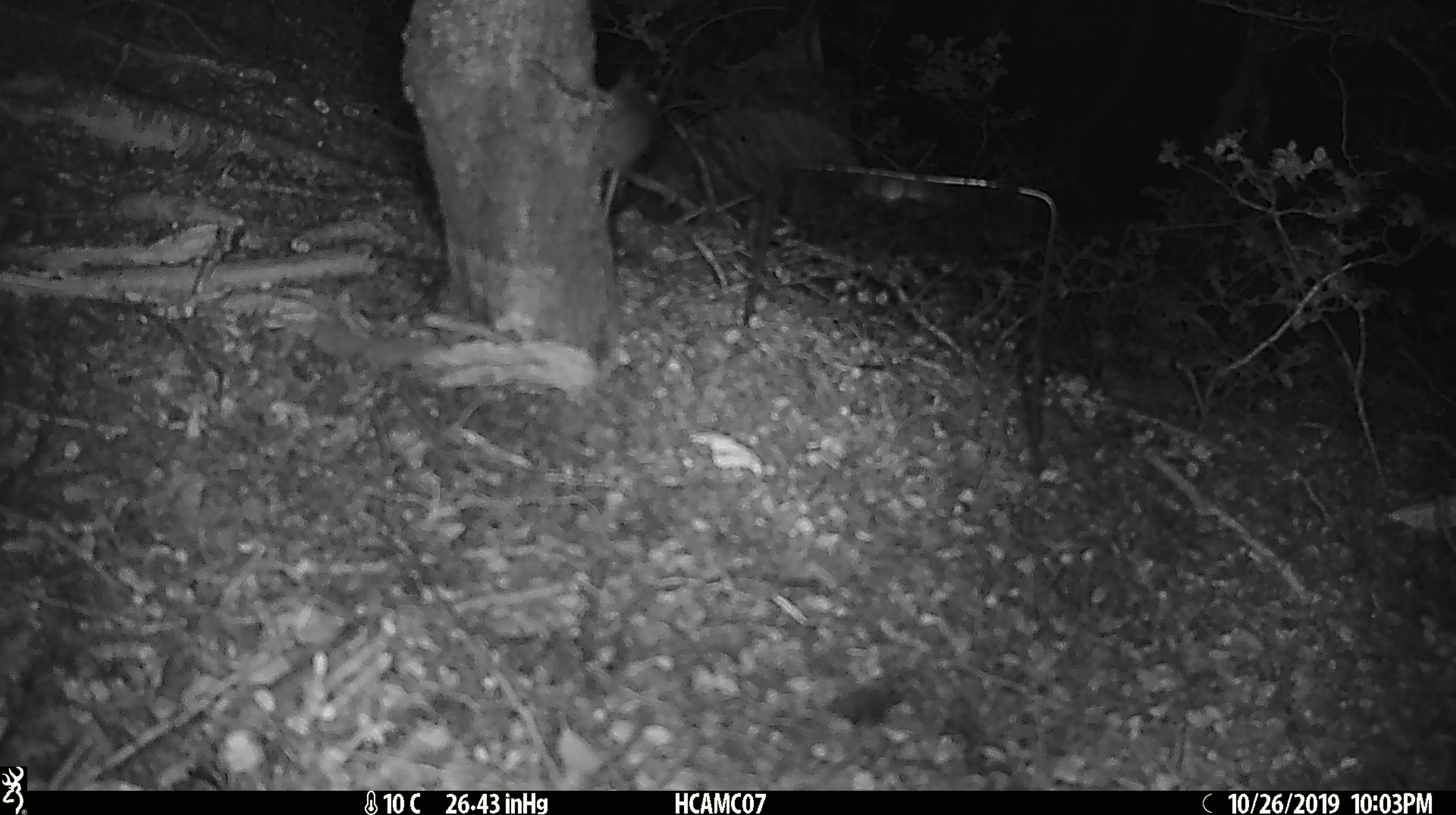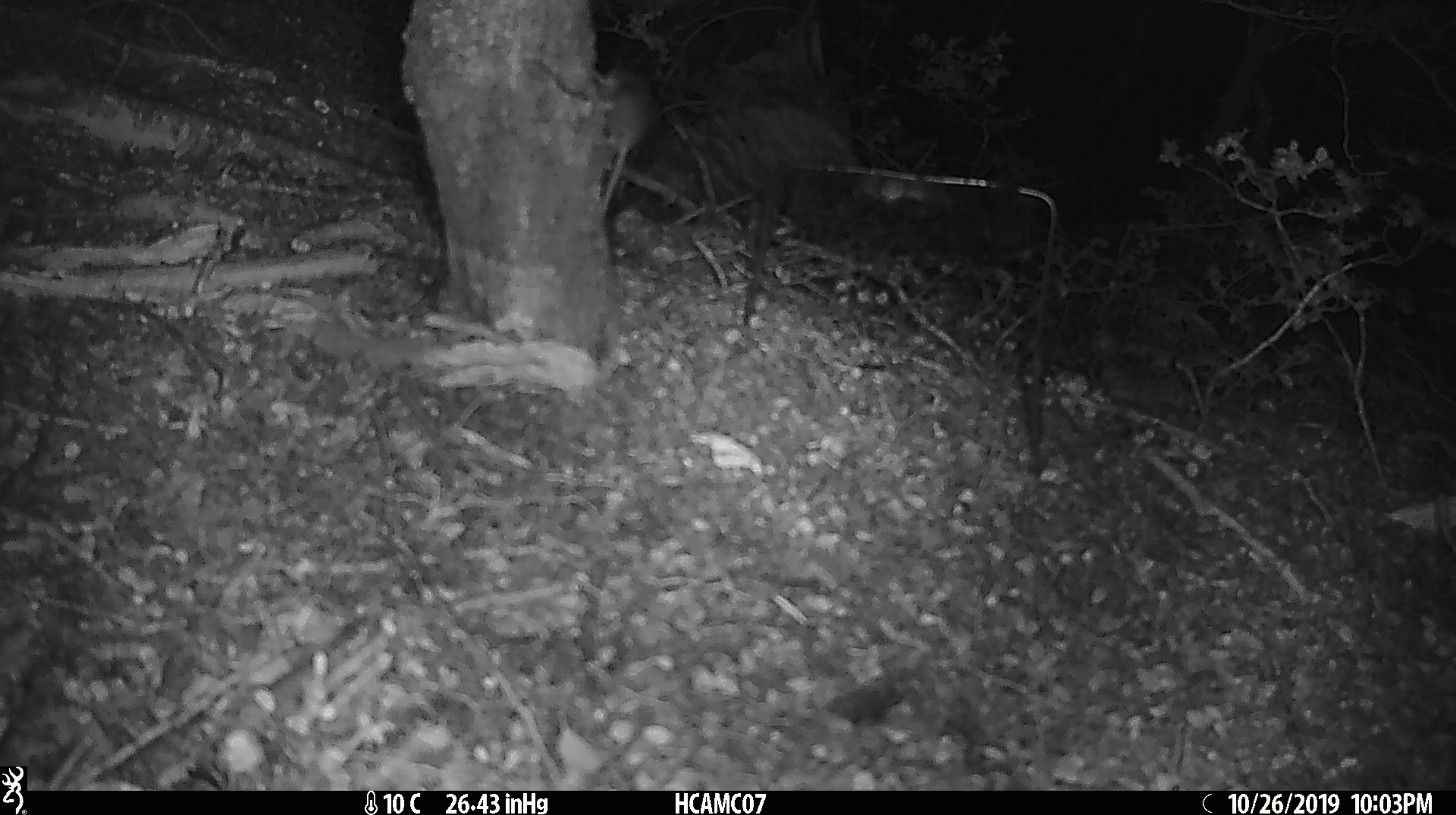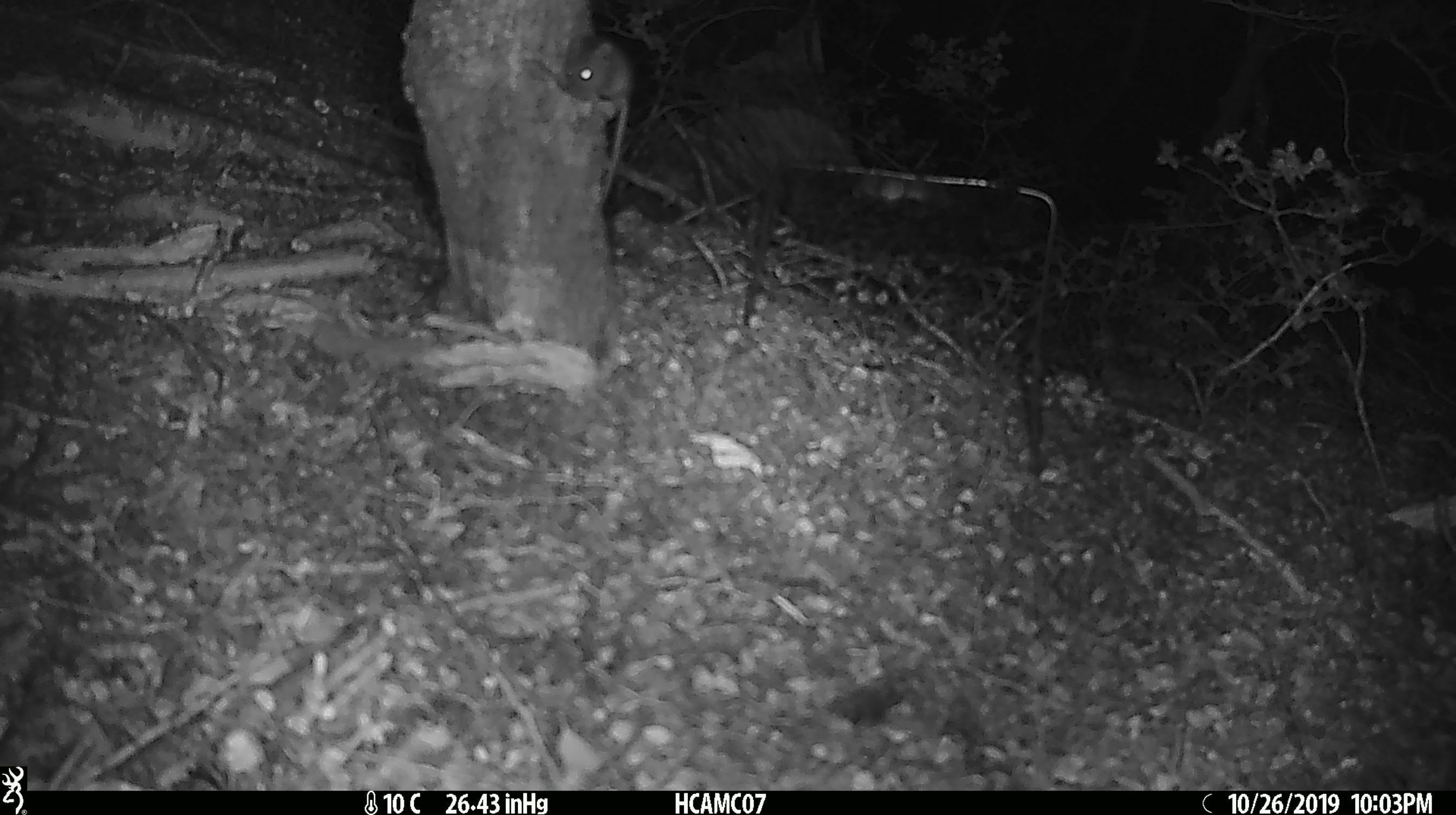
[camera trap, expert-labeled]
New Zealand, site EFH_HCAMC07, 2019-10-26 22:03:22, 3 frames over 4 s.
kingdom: Animalia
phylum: Chordata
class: Mammalia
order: Rodentia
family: Muridae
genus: Mus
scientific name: Mus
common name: mouse